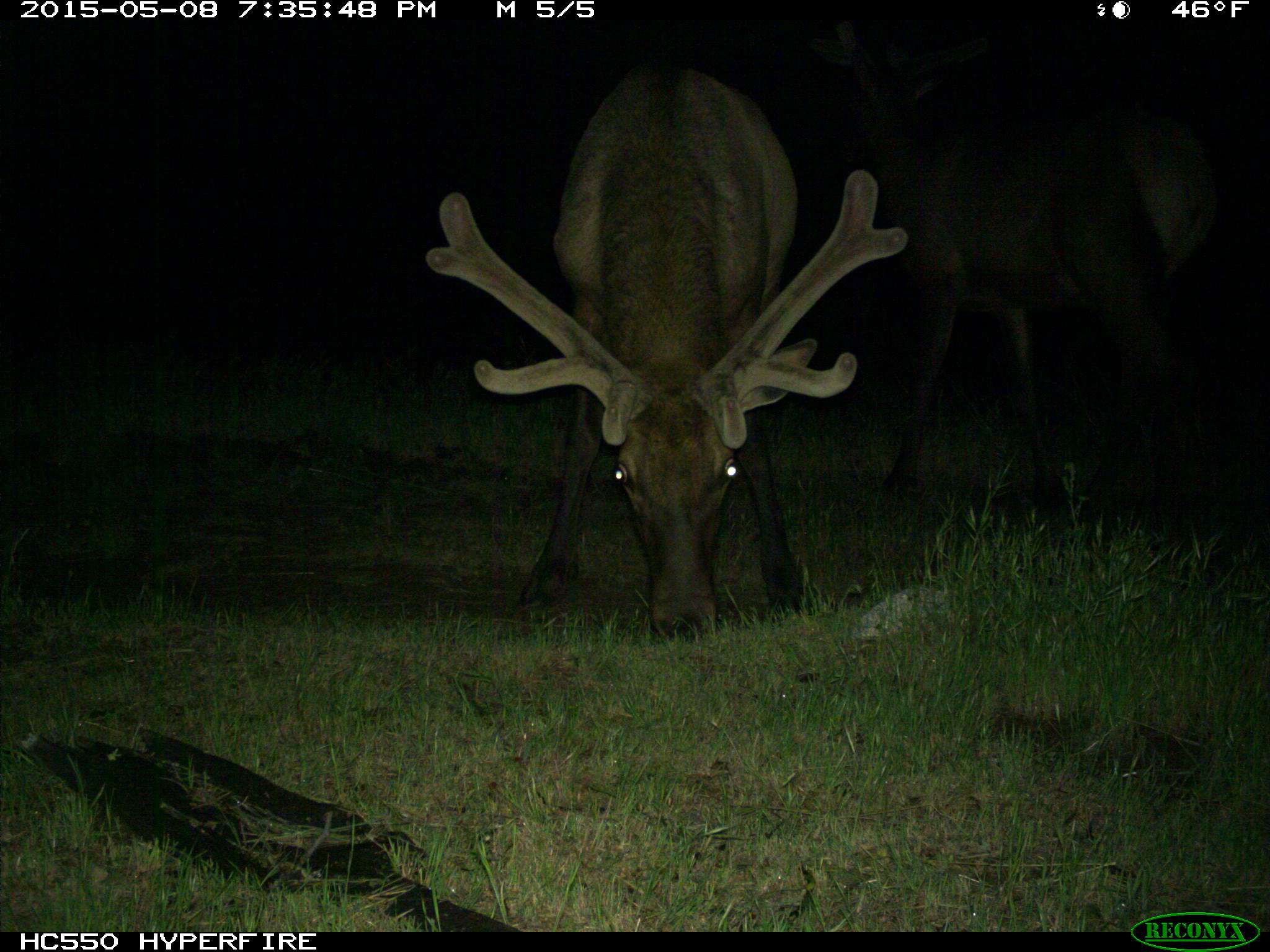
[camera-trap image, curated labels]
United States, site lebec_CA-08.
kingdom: Animalia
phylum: Chordata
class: Mammalia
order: Artiodactyla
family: Cervidae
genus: Cervus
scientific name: Cervus canadensis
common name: elk